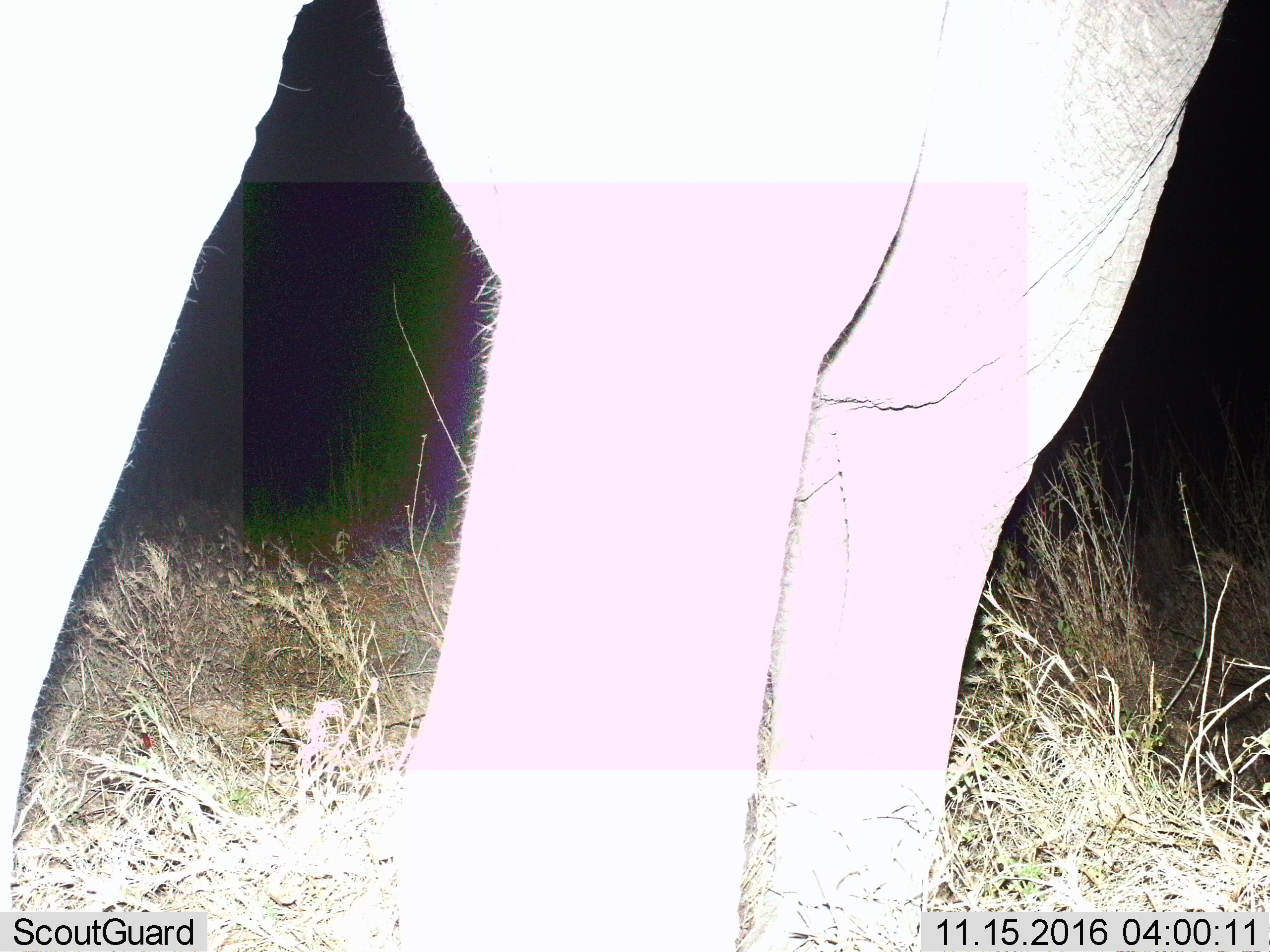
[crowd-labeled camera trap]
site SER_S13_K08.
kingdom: Animalia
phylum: Chordata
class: Mammalia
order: Proboscidea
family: Elephantidae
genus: Loxodonta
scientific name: Loxodonta africana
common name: african bush elephant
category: elephant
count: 1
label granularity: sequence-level